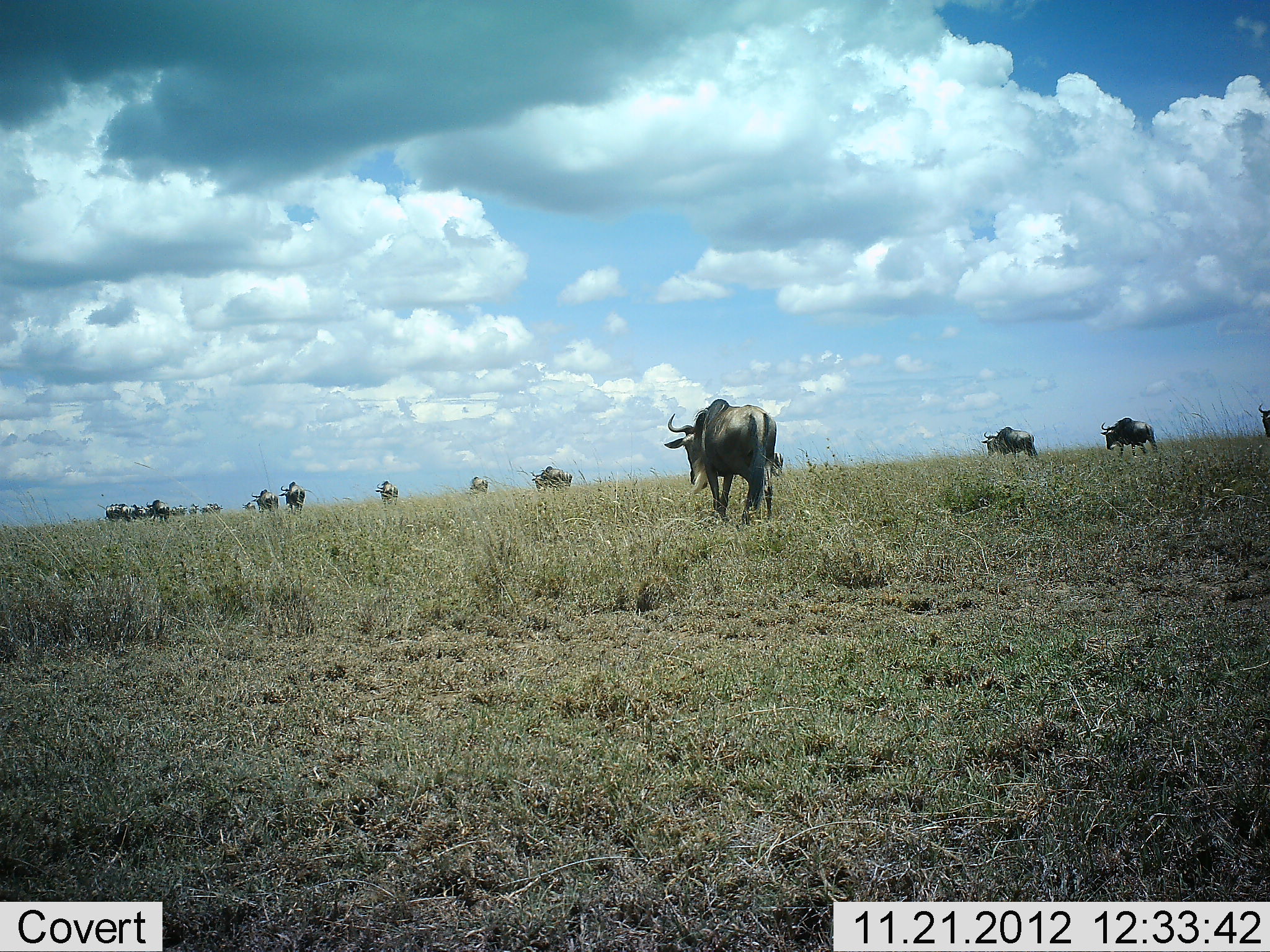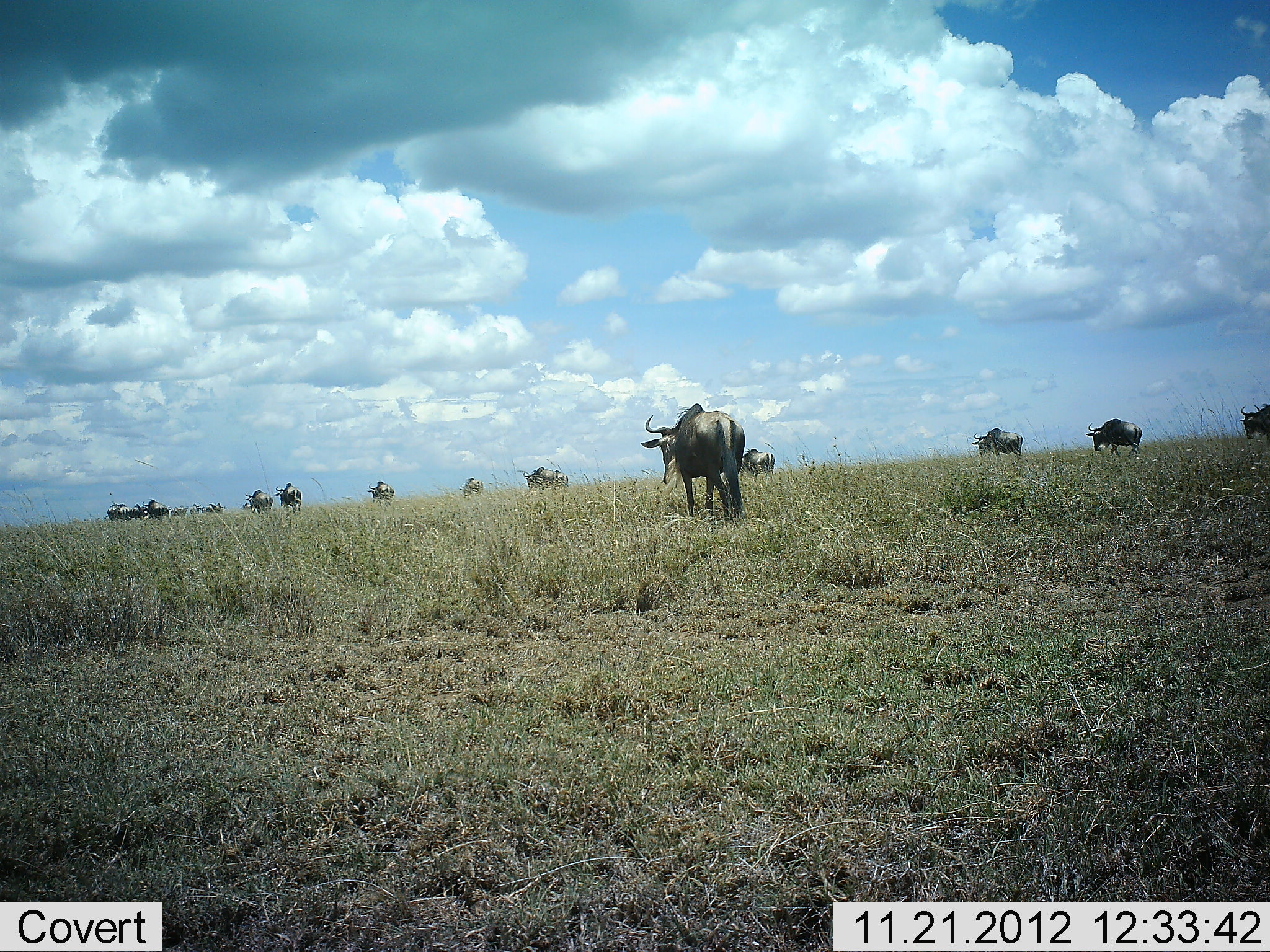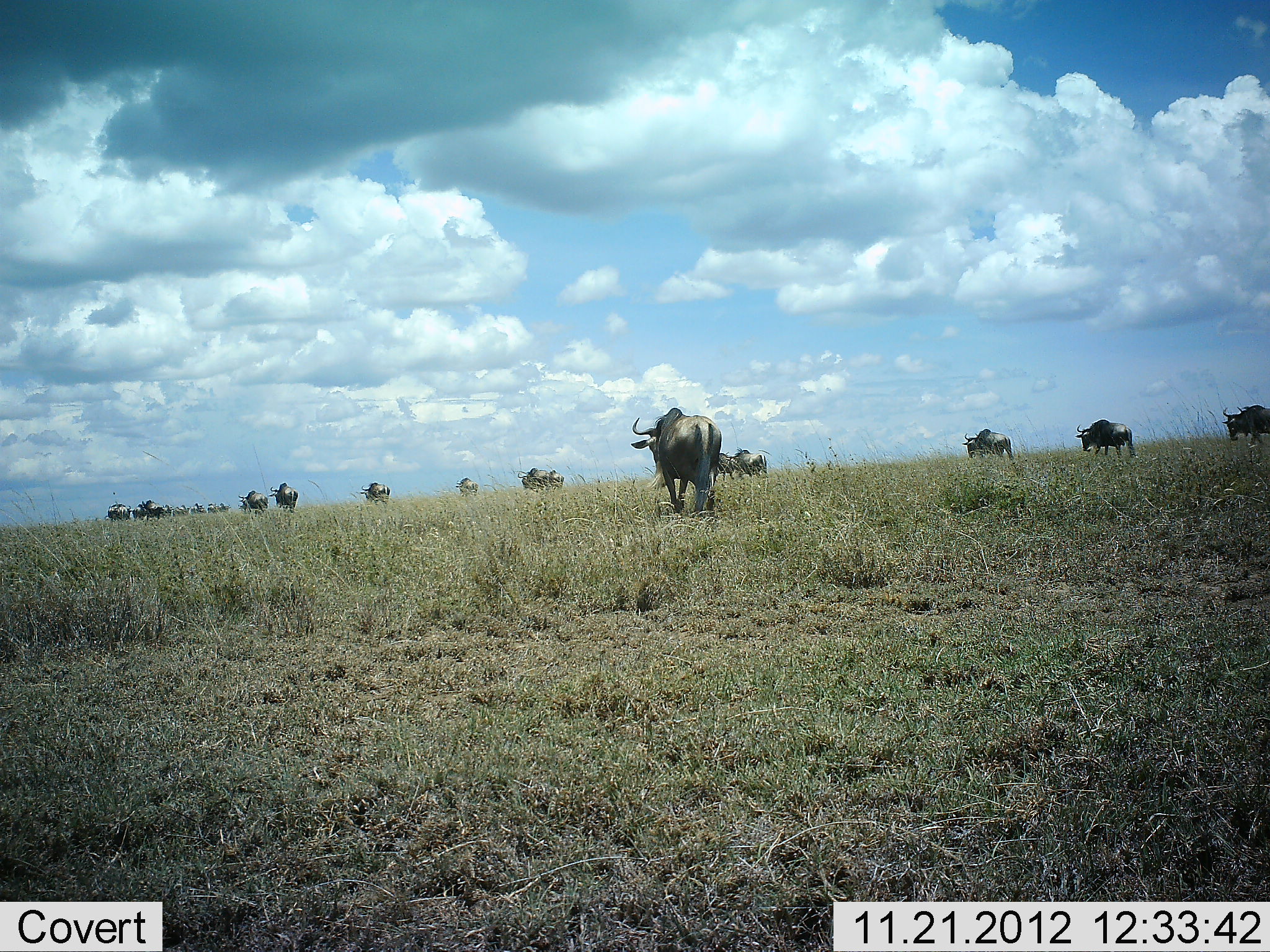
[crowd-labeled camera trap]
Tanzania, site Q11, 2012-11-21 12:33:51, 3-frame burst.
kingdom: Animalia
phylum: Chordata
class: Mammalia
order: Artiodactyla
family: Bovidae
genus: Connochaetes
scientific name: Connochaetes taurinus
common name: blue wildebeest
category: wildebeest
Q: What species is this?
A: Wildebeest (blue wildebeest) (Connochaetes taurinus).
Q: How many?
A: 11-50.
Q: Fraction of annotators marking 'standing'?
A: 0%.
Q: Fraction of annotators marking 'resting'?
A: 0%.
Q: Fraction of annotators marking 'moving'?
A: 100%.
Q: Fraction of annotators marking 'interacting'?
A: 0%.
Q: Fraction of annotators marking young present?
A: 0%.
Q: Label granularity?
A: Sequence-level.